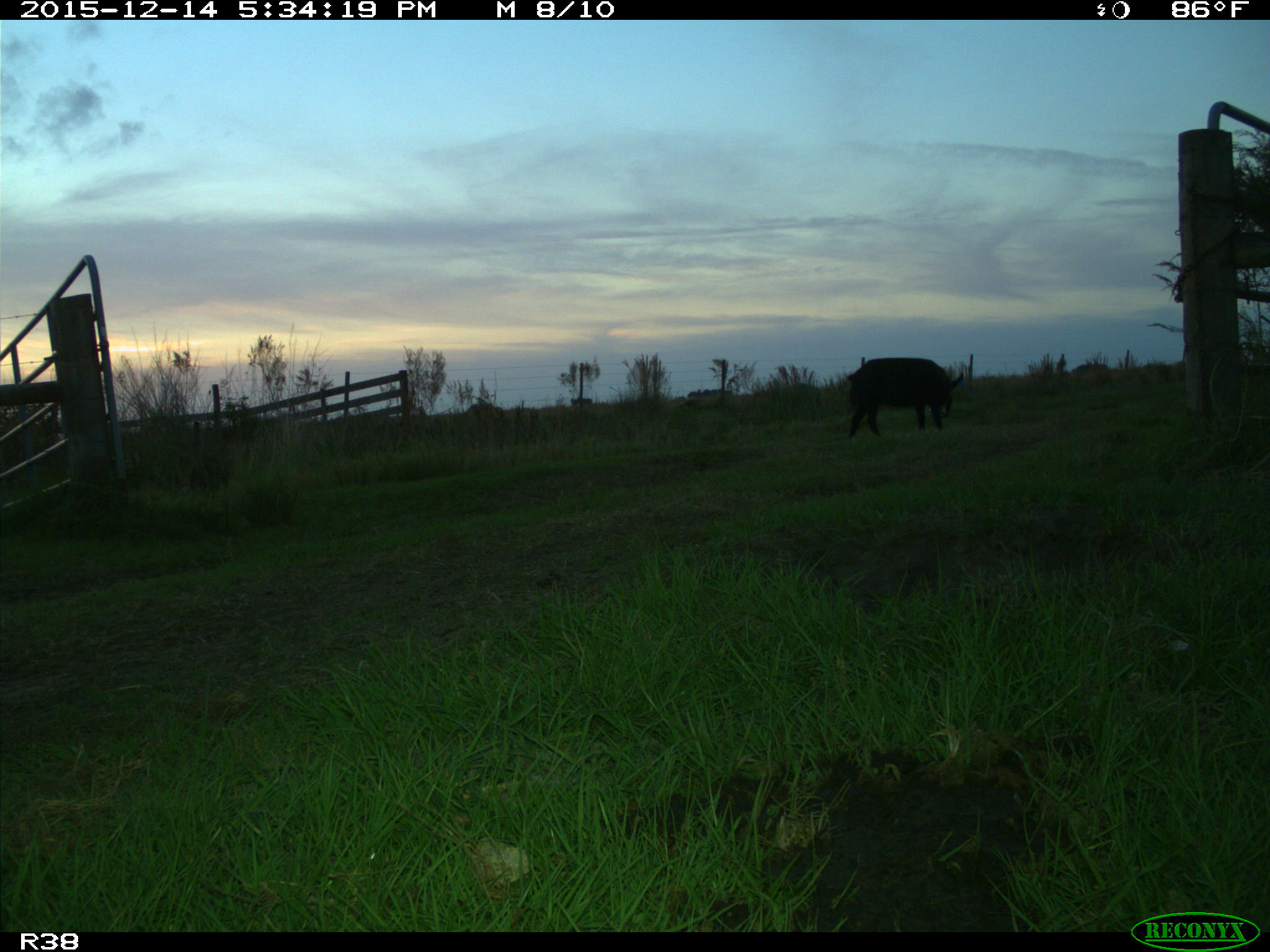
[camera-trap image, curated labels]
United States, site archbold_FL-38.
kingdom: Animalia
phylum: Chordata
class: Mammalia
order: Artiodactyla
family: Suidae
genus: Sus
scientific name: Sus scrofa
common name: wild boar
Sus scrofa (wild boar).